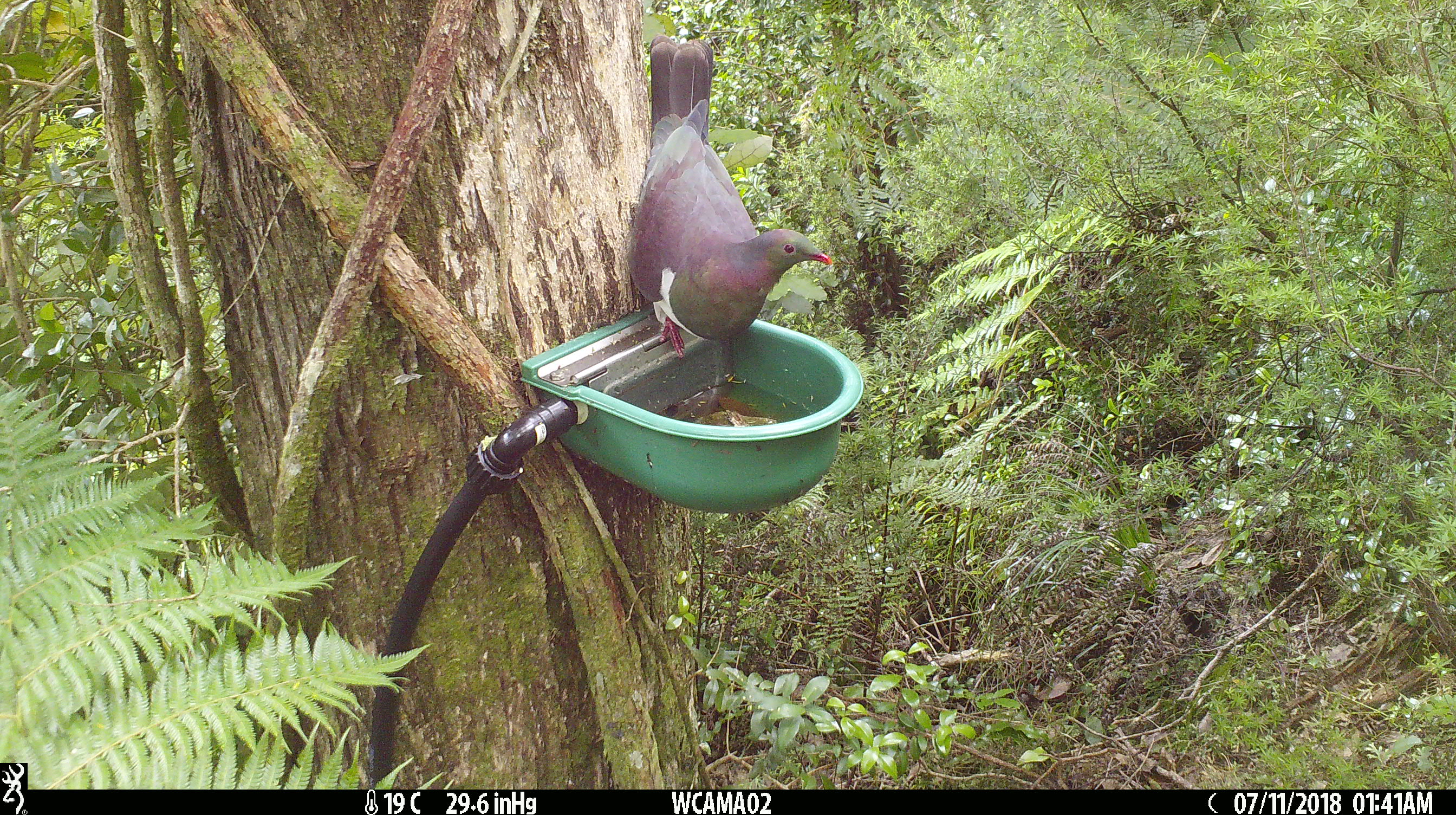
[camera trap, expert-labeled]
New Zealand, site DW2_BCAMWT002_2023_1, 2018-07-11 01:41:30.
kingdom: Animalia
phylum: Chordata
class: Aves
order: Columbiformes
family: Columbidae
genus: Hemiphaga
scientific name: Hemiphaga novaeseelandiae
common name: new zealand pigeon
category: kereru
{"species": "kereru (new zealand pigeon) (Hemiphaga novaeseelandiae)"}